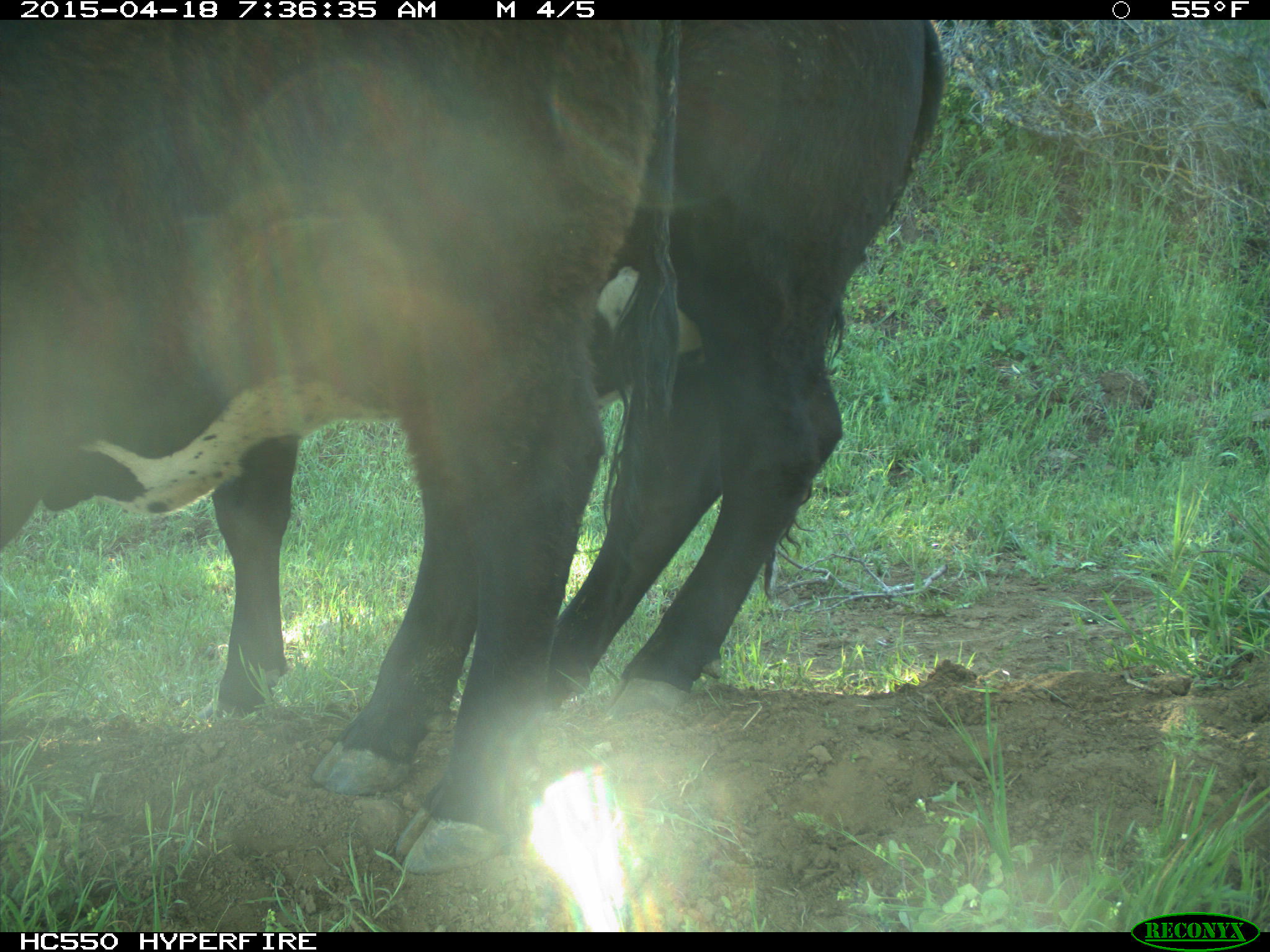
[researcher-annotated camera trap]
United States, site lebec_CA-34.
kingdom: Animalia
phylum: Chordata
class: Mammalia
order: Artiodactyla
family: Bovidae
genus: Bos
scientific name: Bos taurus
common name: domestic cow